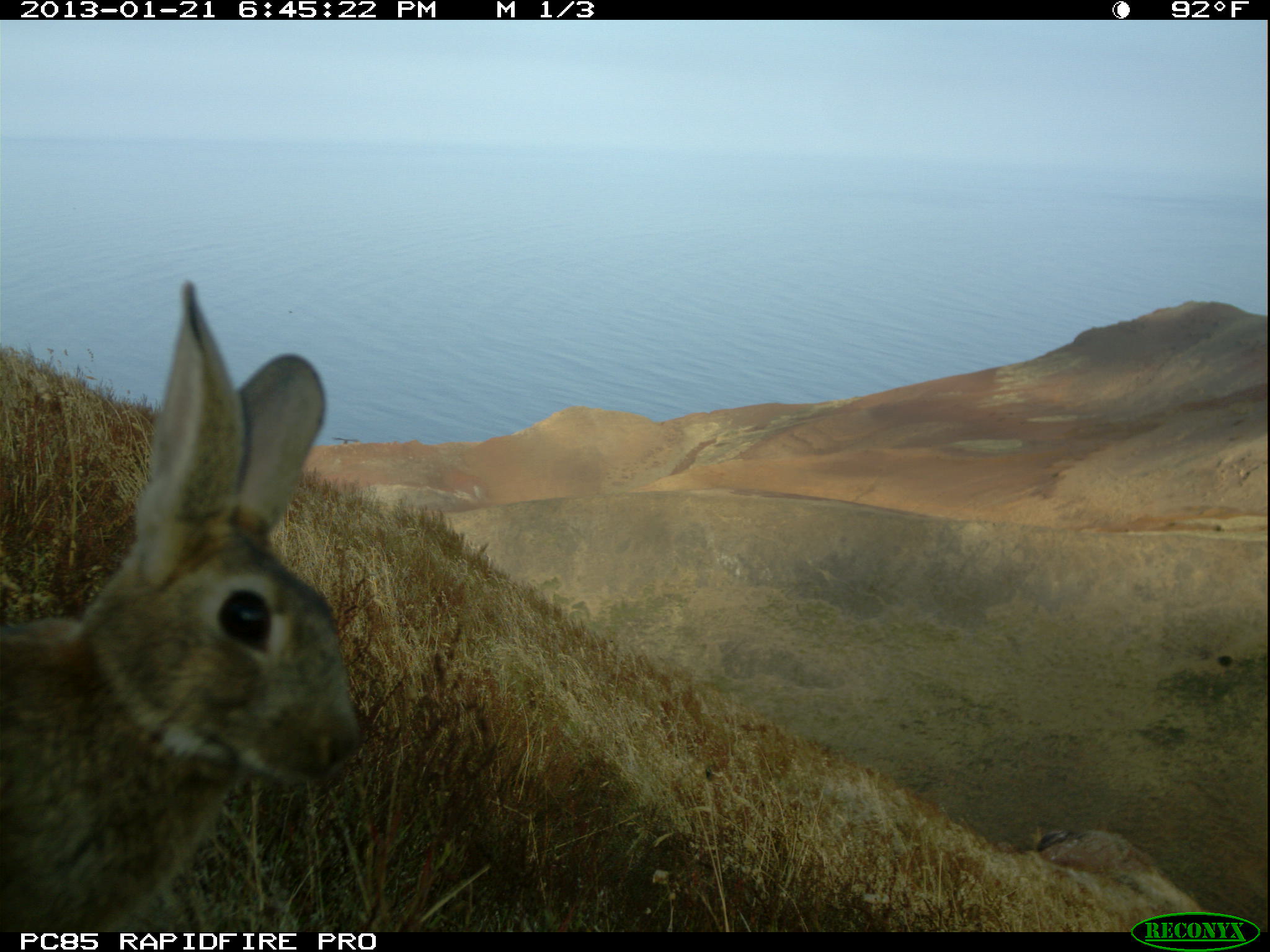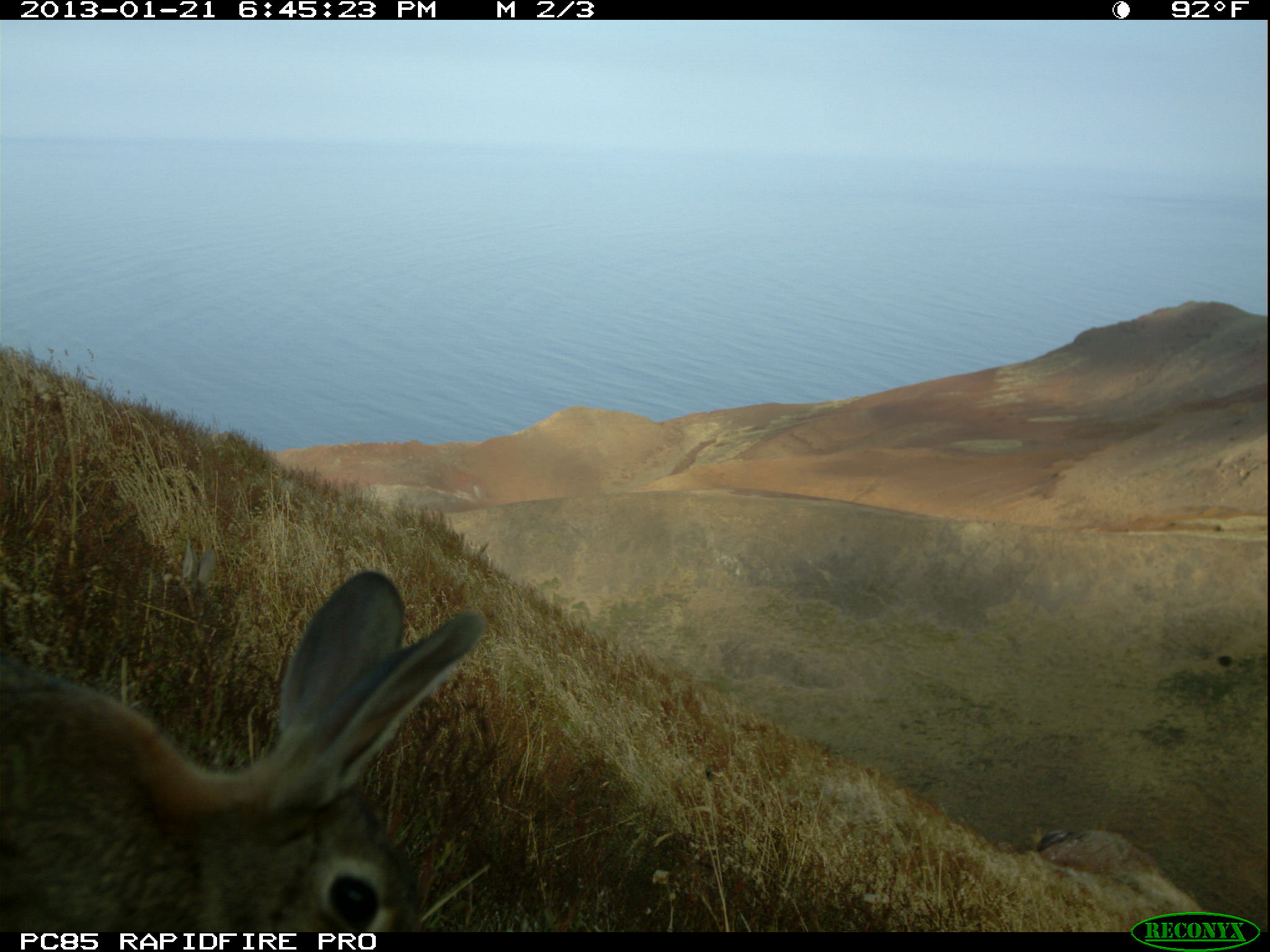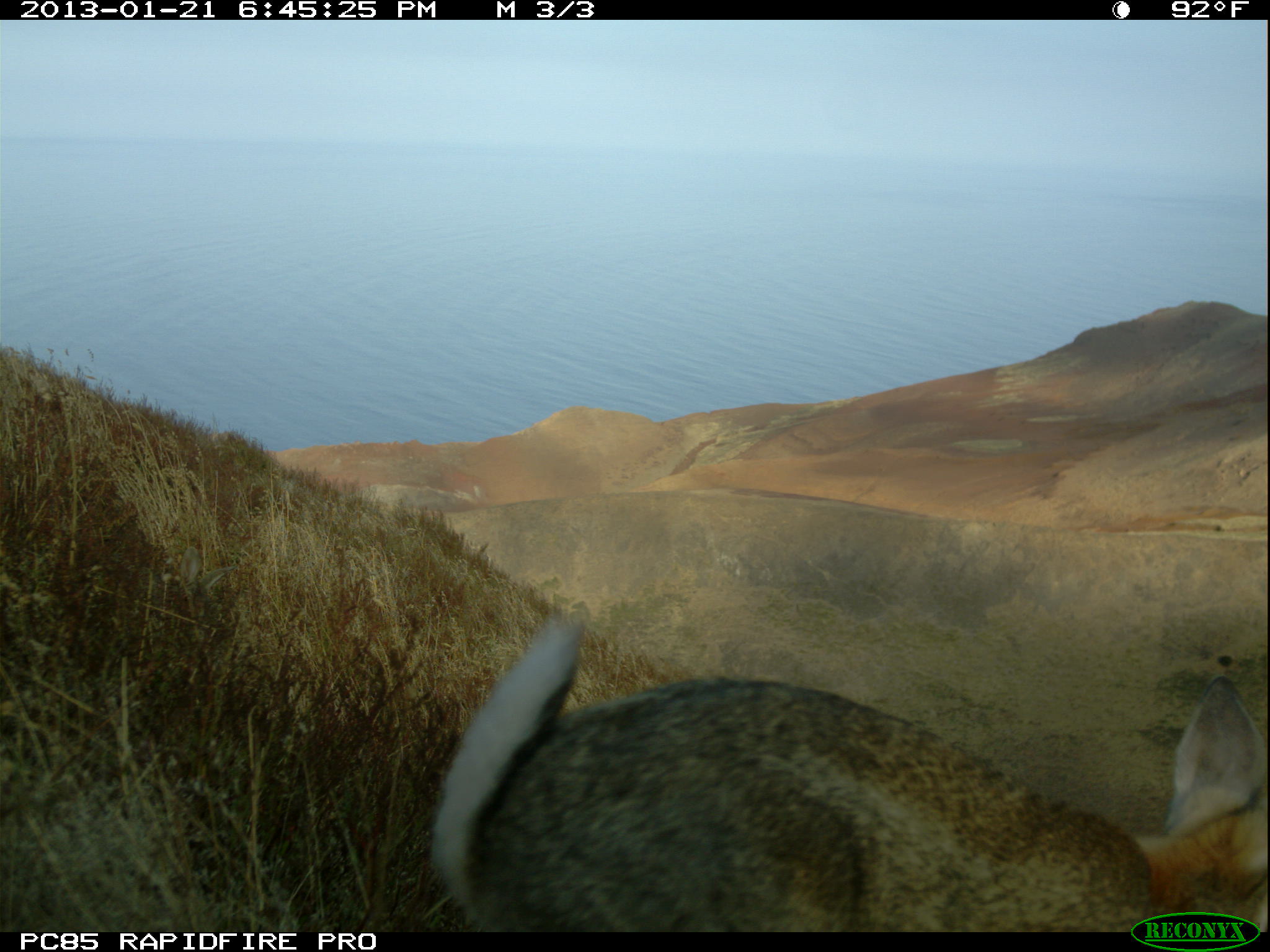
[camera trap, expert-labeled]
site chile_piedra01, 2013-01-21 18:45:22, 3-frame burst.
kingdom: Animalia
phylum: Chordata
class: Mammalia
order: Lagomorpha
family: Leporidae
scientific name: Leporidae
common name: rabbits and hares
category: rabbit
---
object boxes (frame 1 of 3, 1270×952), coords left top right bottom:
rabbit: 0 283 361 934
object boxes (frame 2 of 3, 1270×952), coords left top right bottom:
rabbit: 0 569 486 937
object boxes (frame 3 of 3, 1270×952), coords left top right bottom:
rabbit: 431 606 1269 932